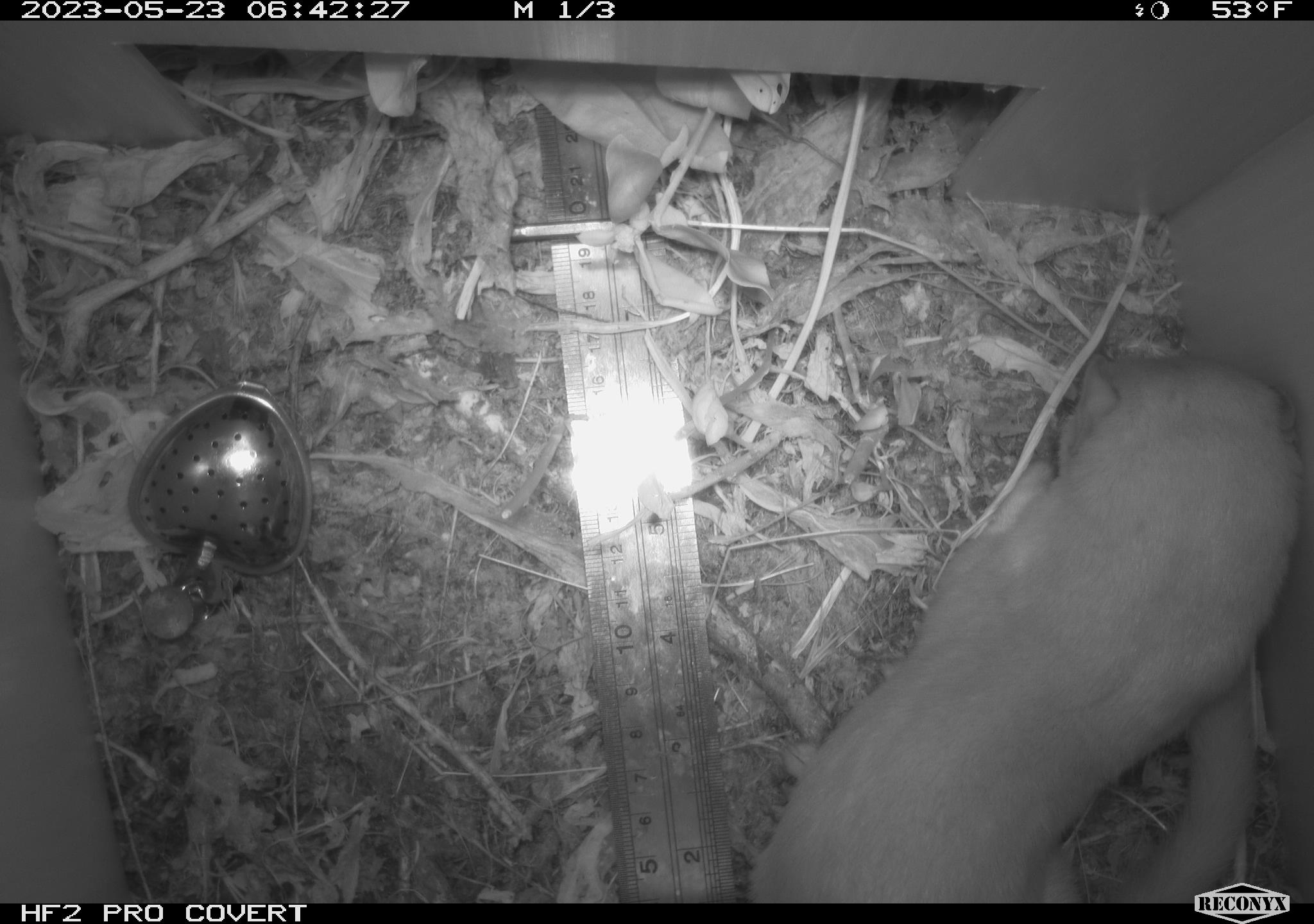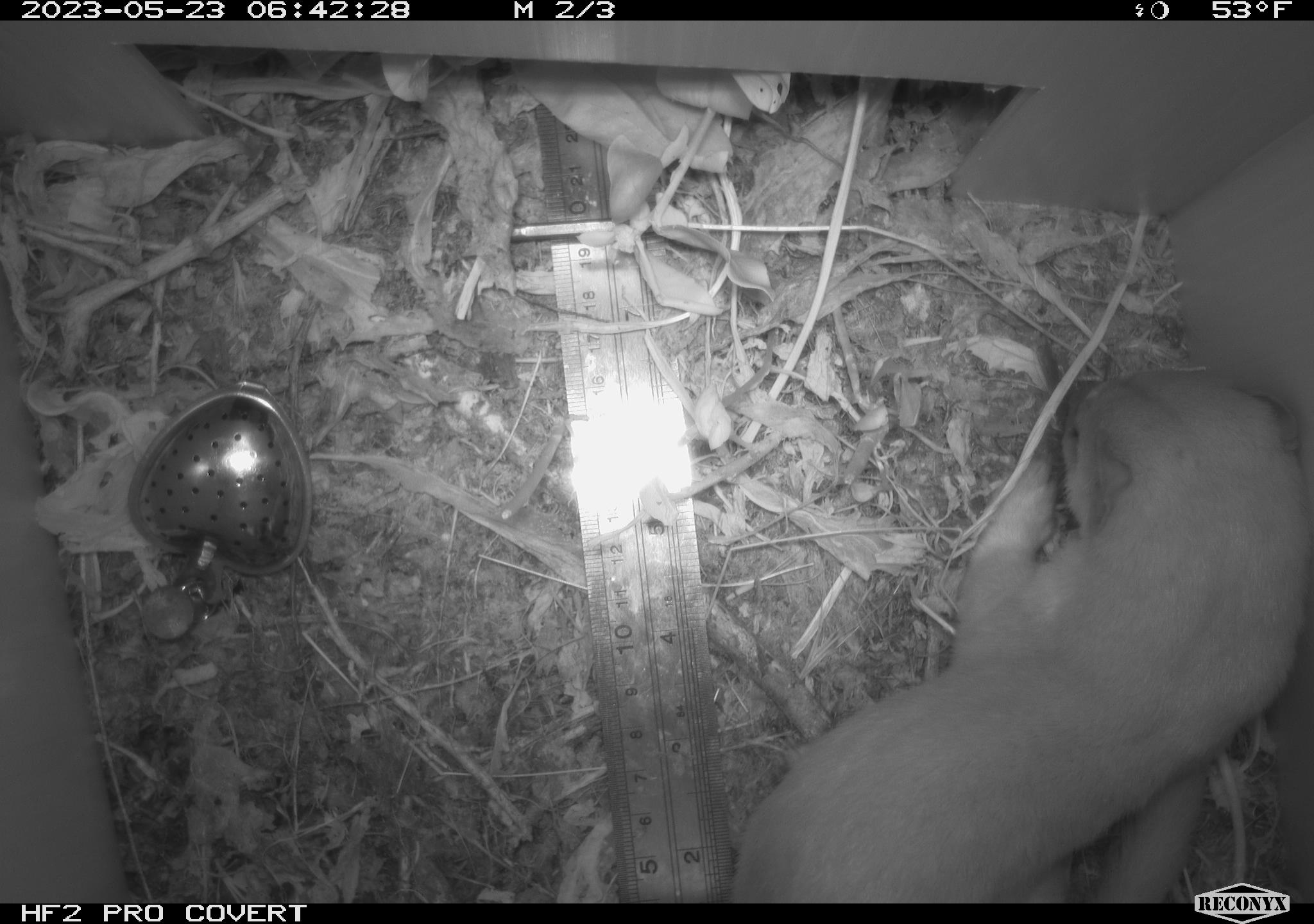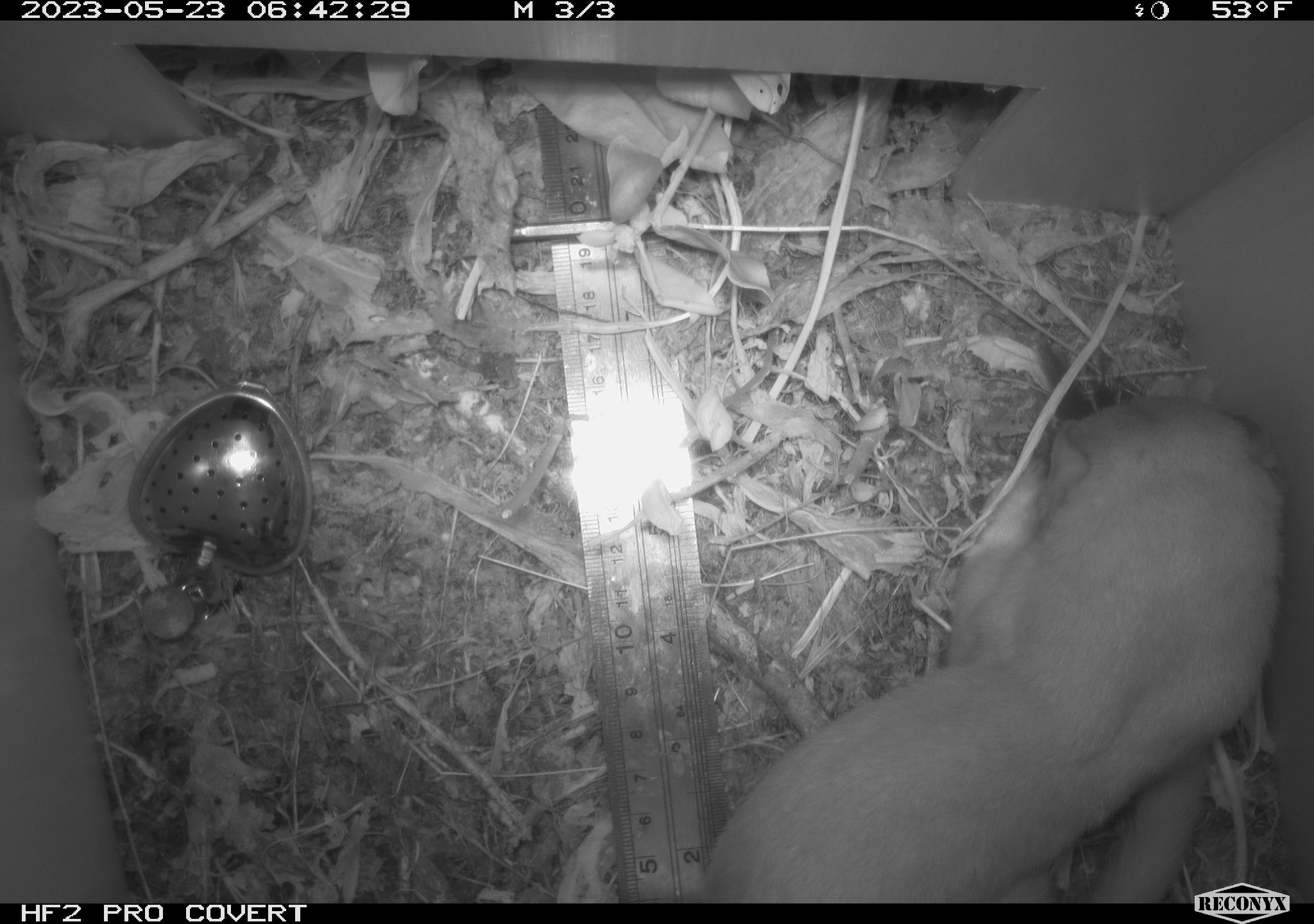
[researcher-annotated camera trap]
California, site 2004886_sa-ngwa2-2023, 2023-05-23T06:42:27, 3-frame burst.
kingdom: Animalia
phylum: Chordata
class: Mammalia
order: Carnivora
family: Mustelidae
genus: Neogale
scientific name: Neogale frenata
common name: long-tailed weasel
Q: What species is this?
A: Long-tailed weasel (Neogale frenata).